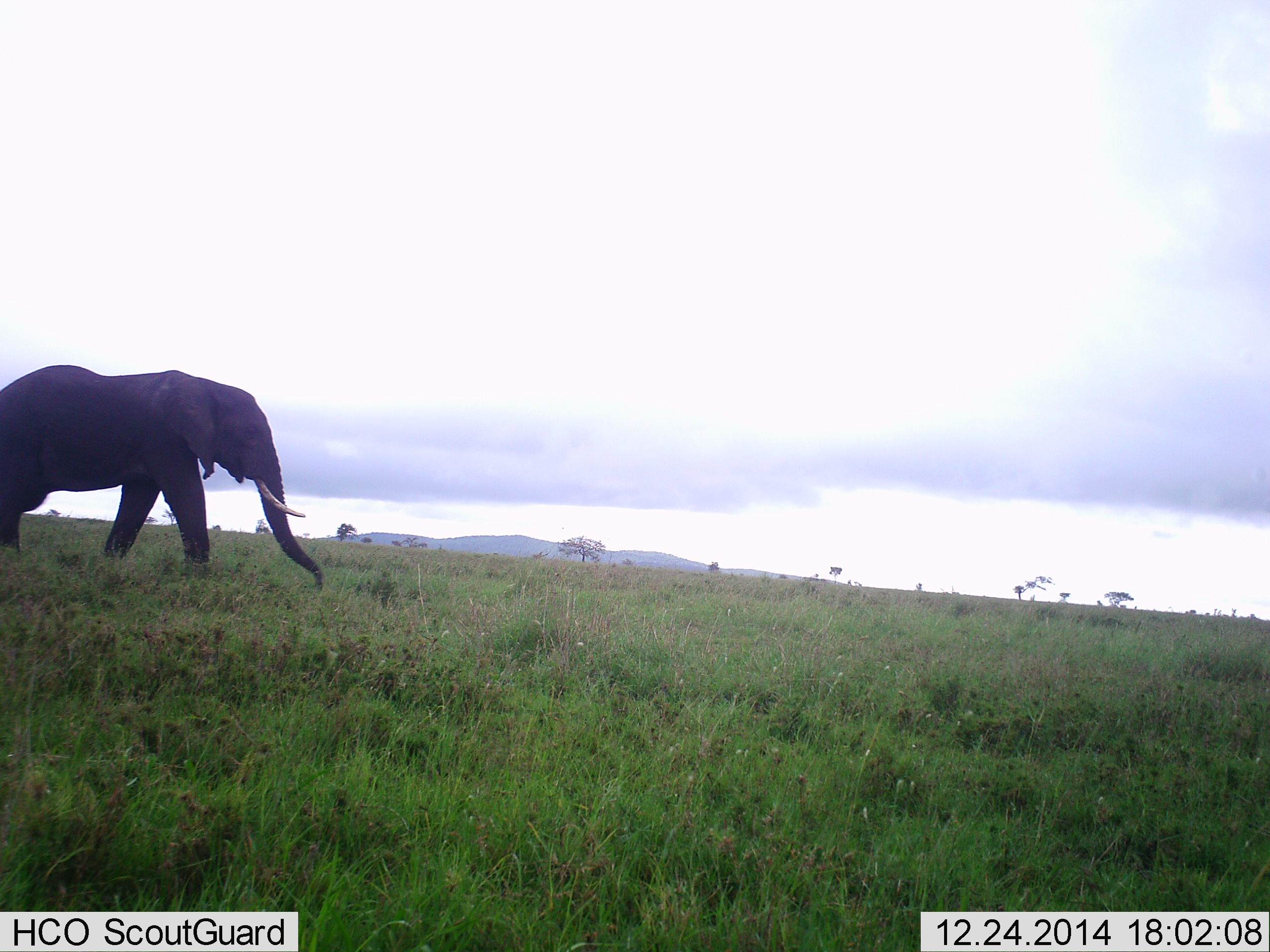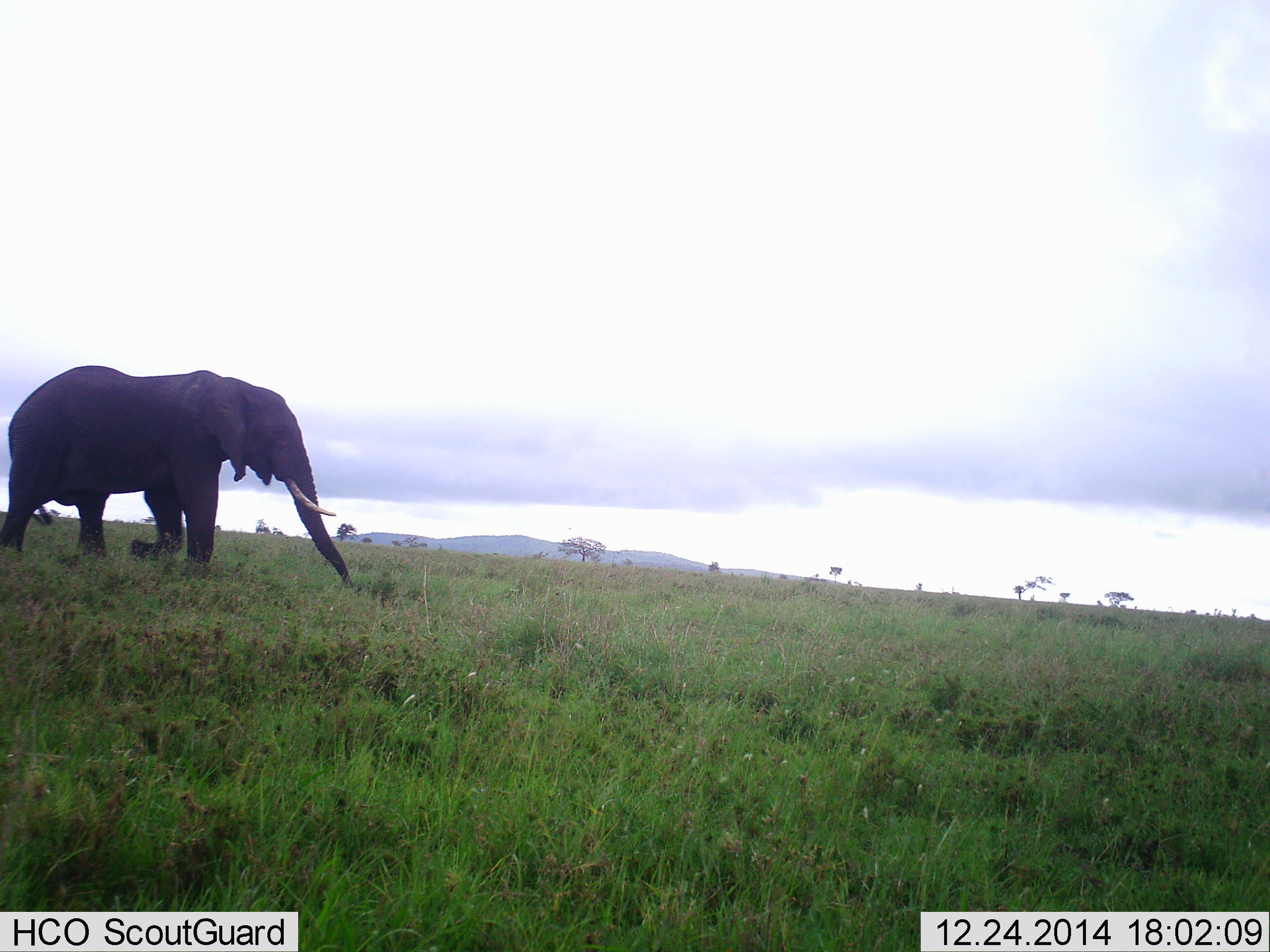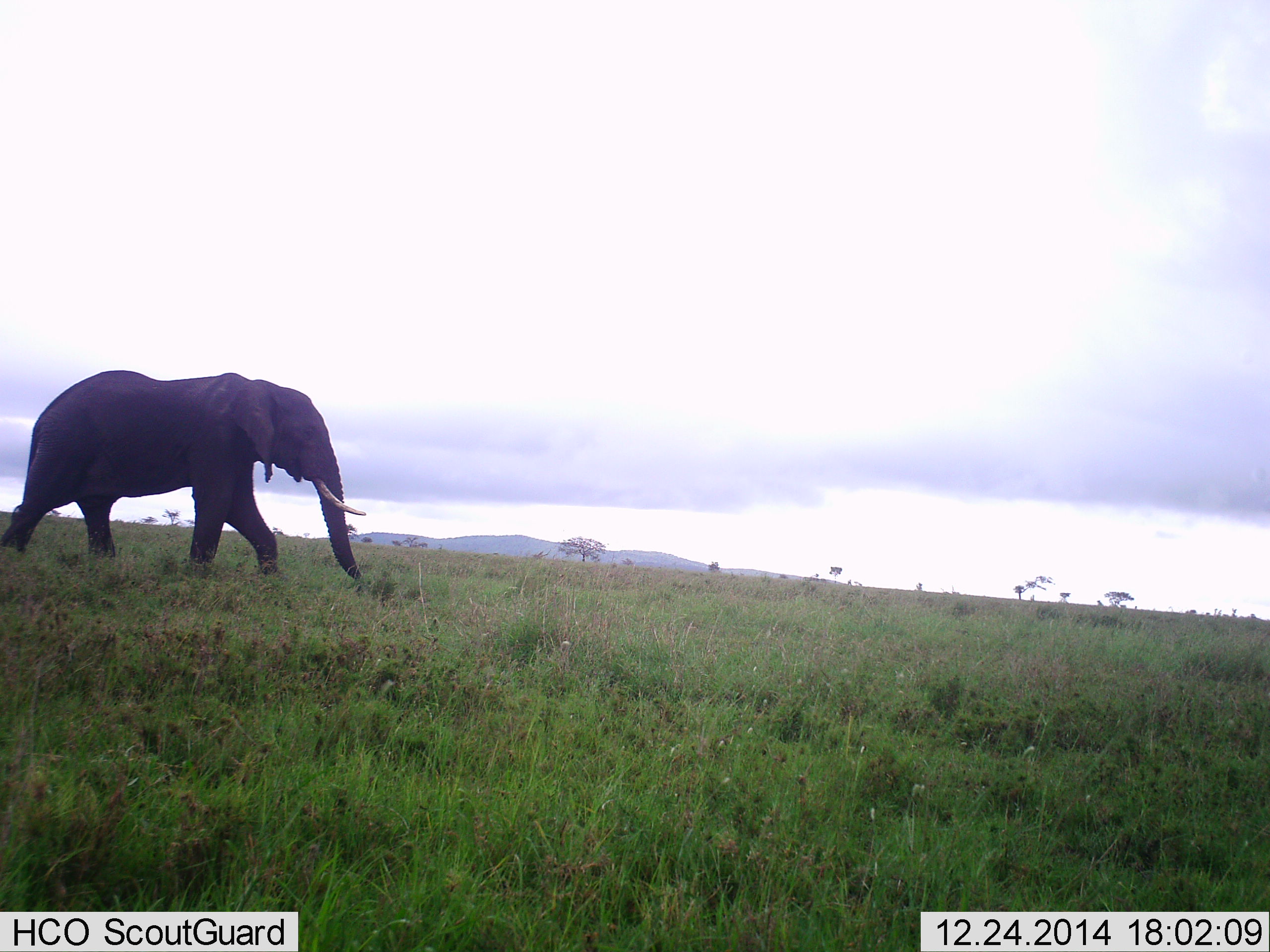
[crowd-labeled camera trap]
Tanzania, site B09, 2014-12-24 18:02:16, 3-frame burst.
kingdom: Animalia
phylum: Chordata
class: Mammalia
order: Proboscidea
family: Elephantidae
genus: Loxodonta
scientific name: Loxodonta africana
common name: african bush elephant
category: elephant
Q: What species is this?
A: Elephant (african bush elephant) (Loxodonta africana).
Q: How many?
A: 1.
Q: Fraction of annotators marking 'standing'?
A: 0%.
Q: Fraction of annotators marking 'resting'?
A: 0%.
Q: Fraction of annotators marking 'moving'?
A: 100%.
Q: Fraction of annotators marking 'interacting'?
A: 0%.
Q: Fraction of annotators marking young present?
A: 0%.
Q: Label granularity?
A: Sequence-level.